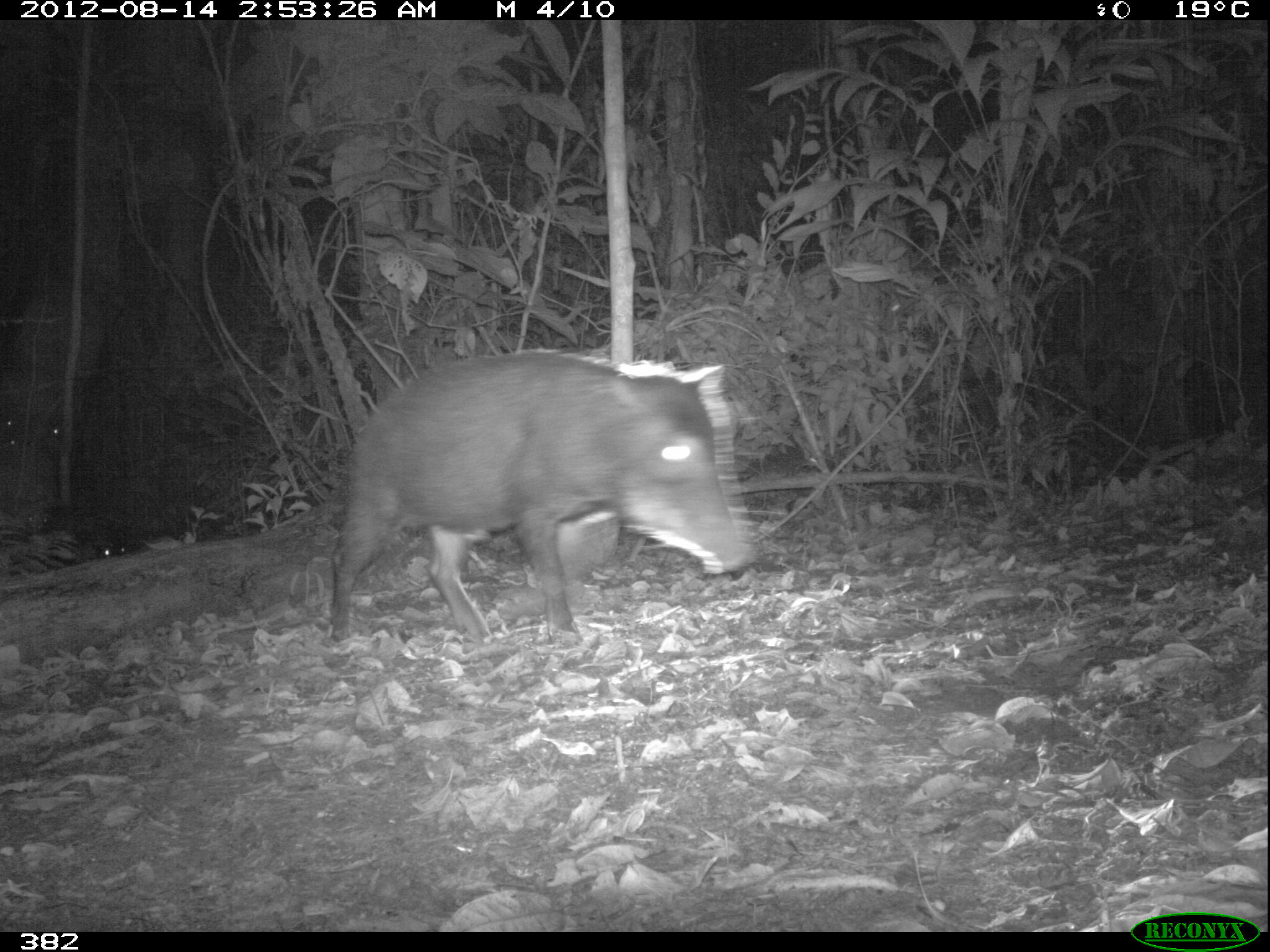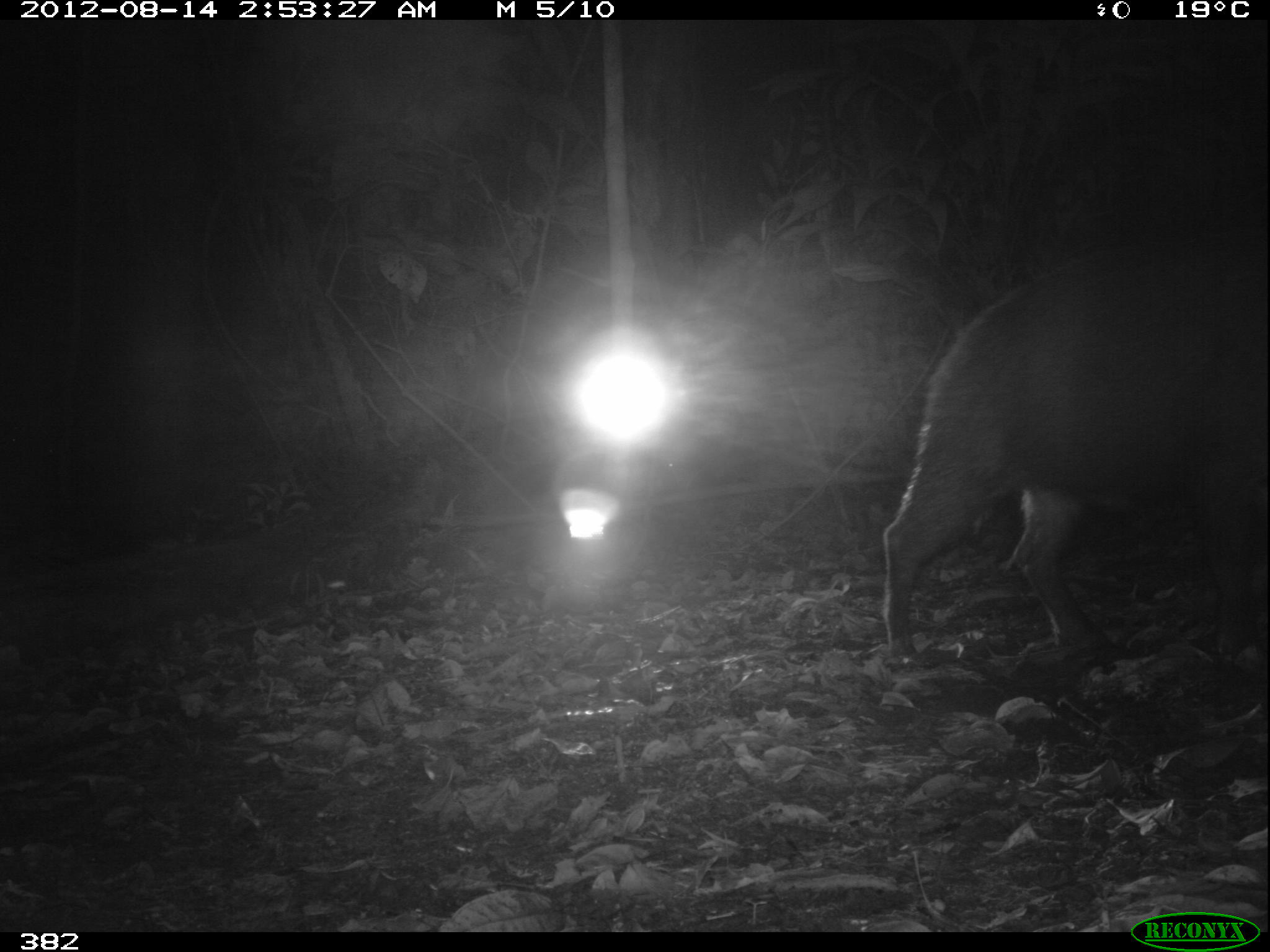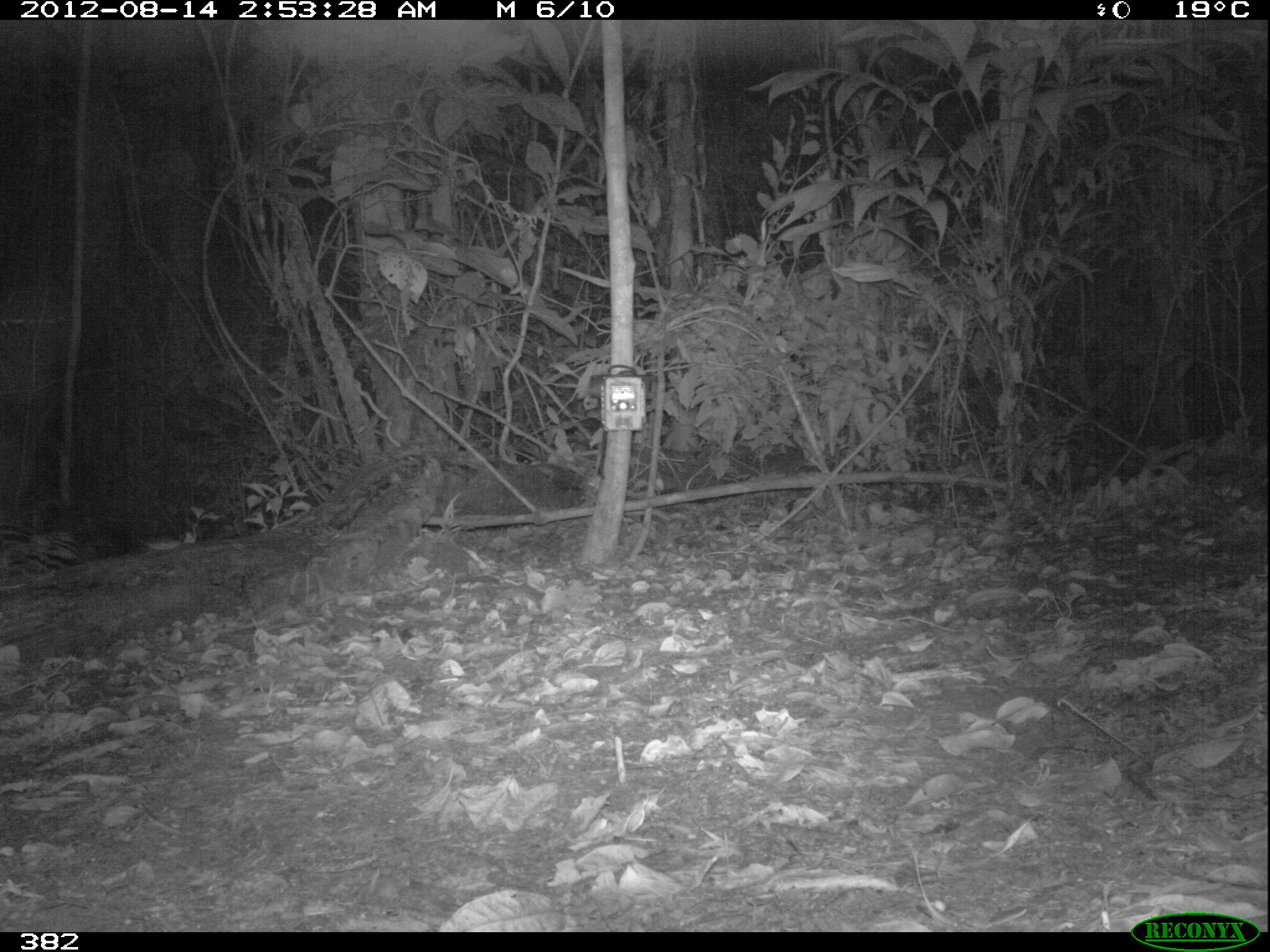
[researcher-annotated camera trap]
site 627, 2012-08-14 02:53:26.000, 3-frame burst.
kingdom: Animalia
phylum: Chordata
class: Mammalia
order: Artiodactyla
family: Tayassuidae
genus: Tayassu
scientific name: Tayassu pecari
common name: white-lipped peccary